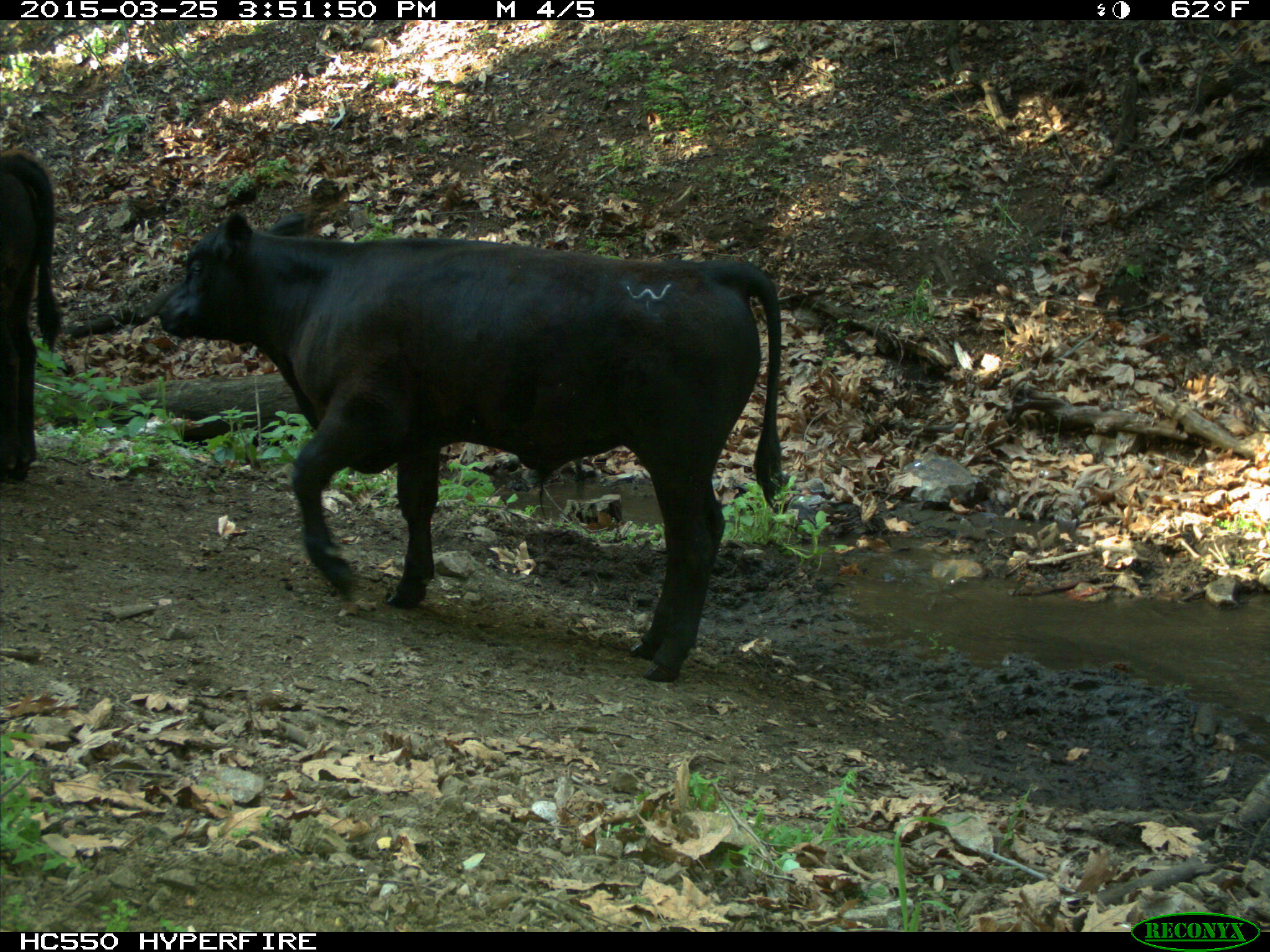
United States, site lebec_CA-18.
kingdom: Animalia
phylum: Chordata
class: Mammalia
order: Artiodactyla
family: Bovidae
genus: Bos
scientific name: Bos taurus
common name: domestic cow